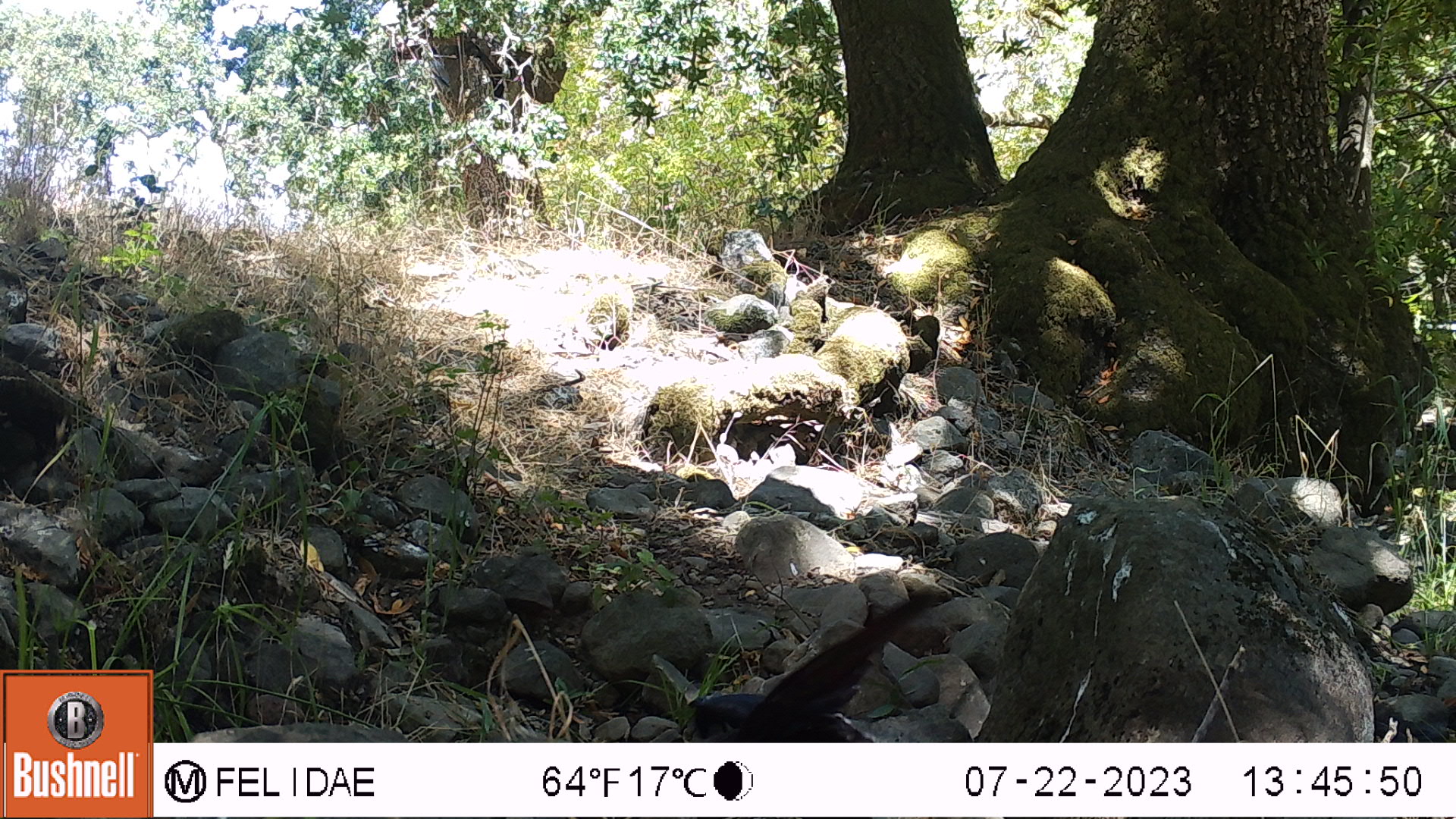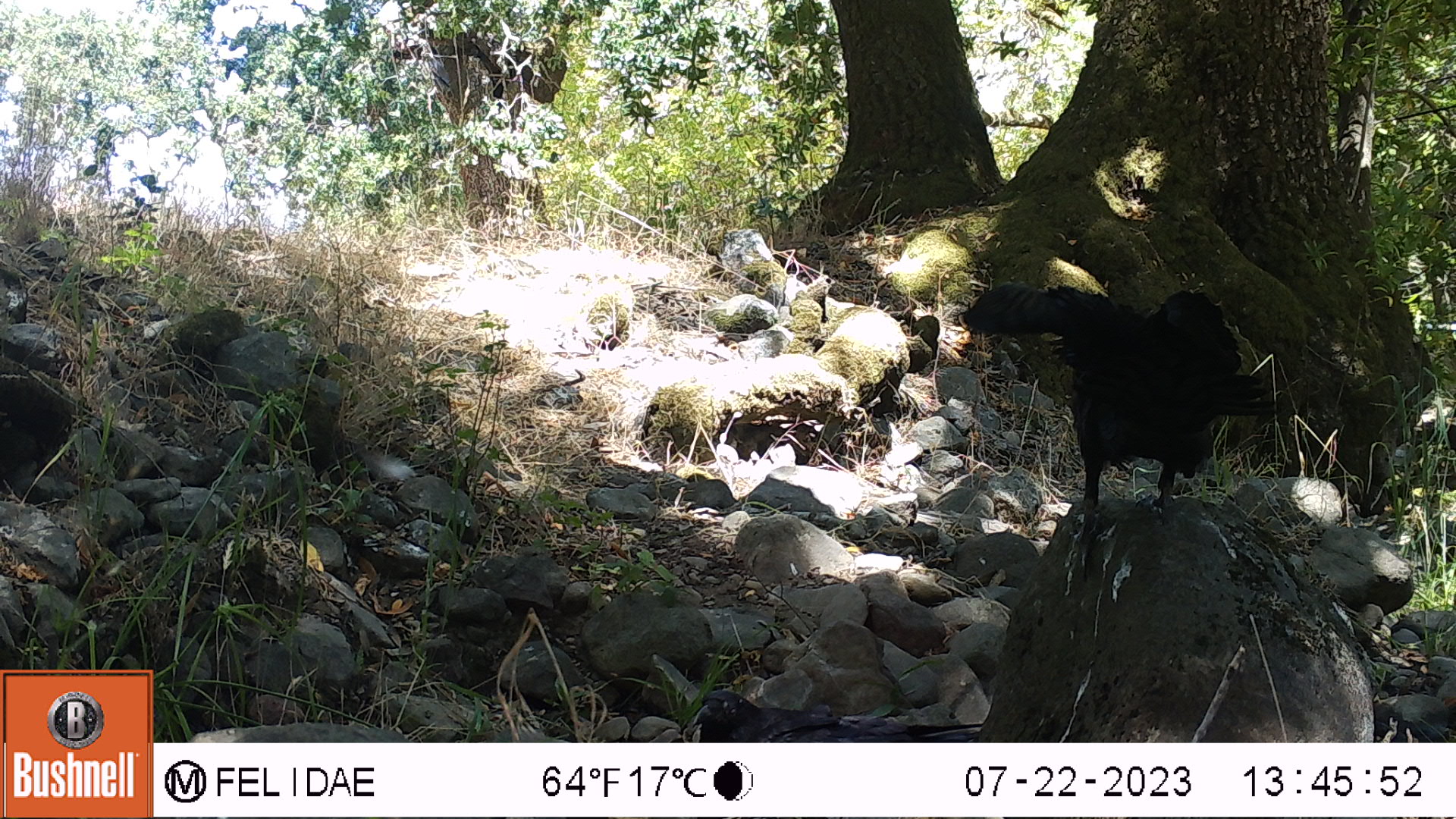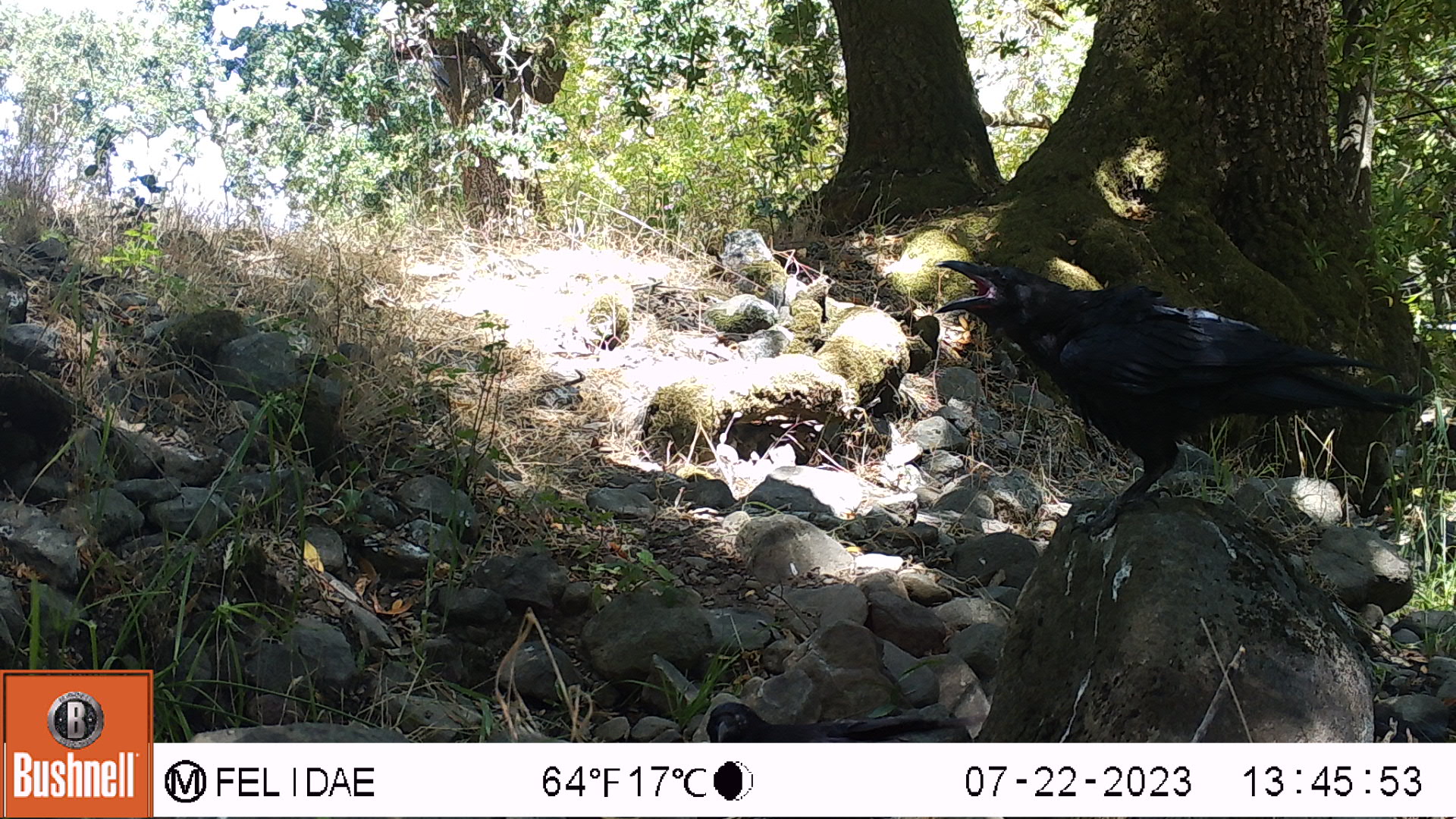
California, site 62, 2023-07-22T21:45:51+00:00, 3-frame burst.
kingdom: Animalia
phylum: Chordata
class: Aves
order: Passeriformes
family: Corvidae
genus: Corvus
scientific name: Corvus brachyrhynchos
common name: american crow